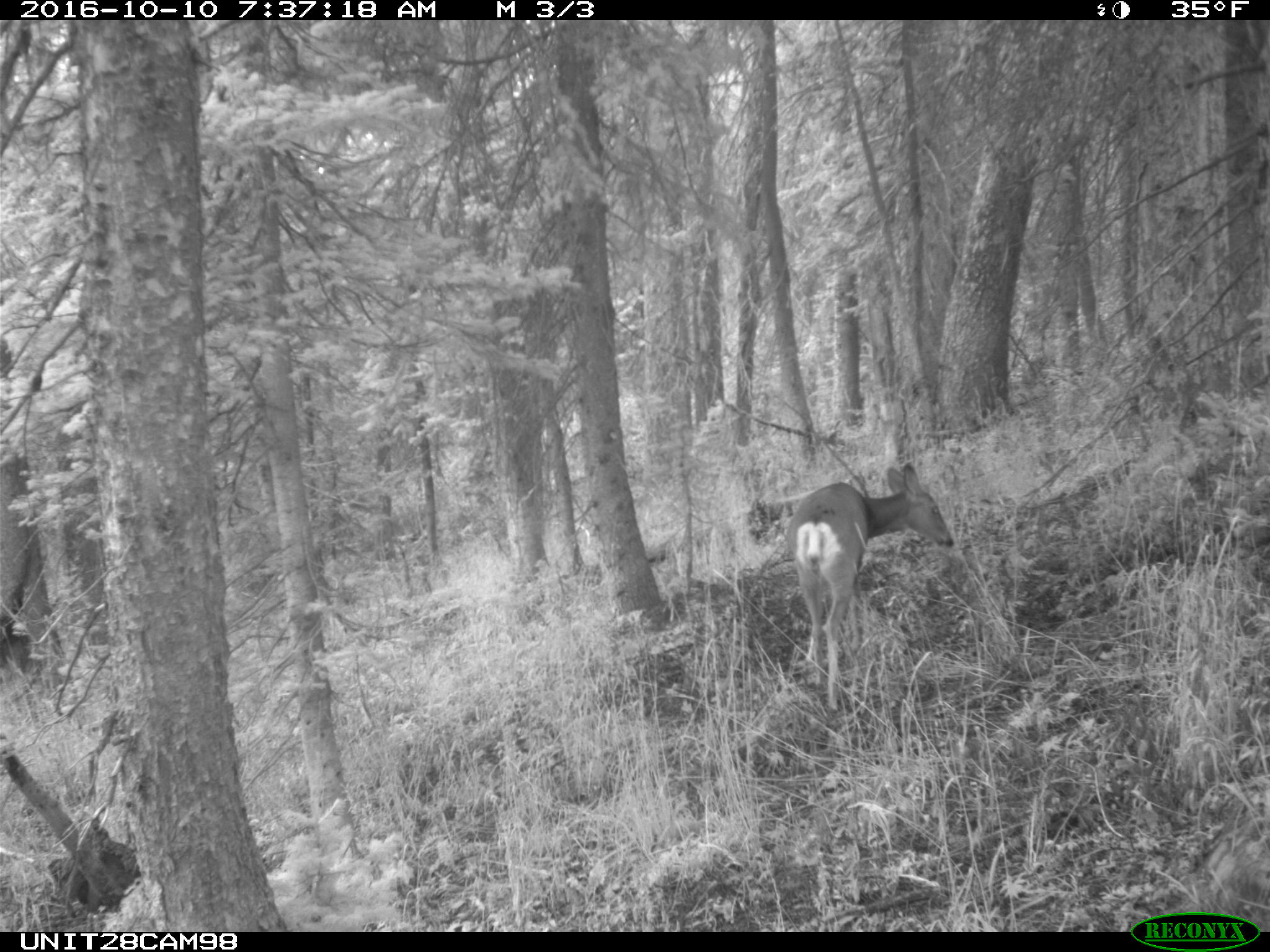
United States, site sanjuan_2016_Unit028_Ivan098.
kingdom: Animalia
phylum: Chordata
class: Mammalia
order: Artiodactyla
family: Cervidae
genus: Odocoileus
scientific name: Odocoileus hemionus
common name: mule deer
Odocoileus hemionus (mule deer).